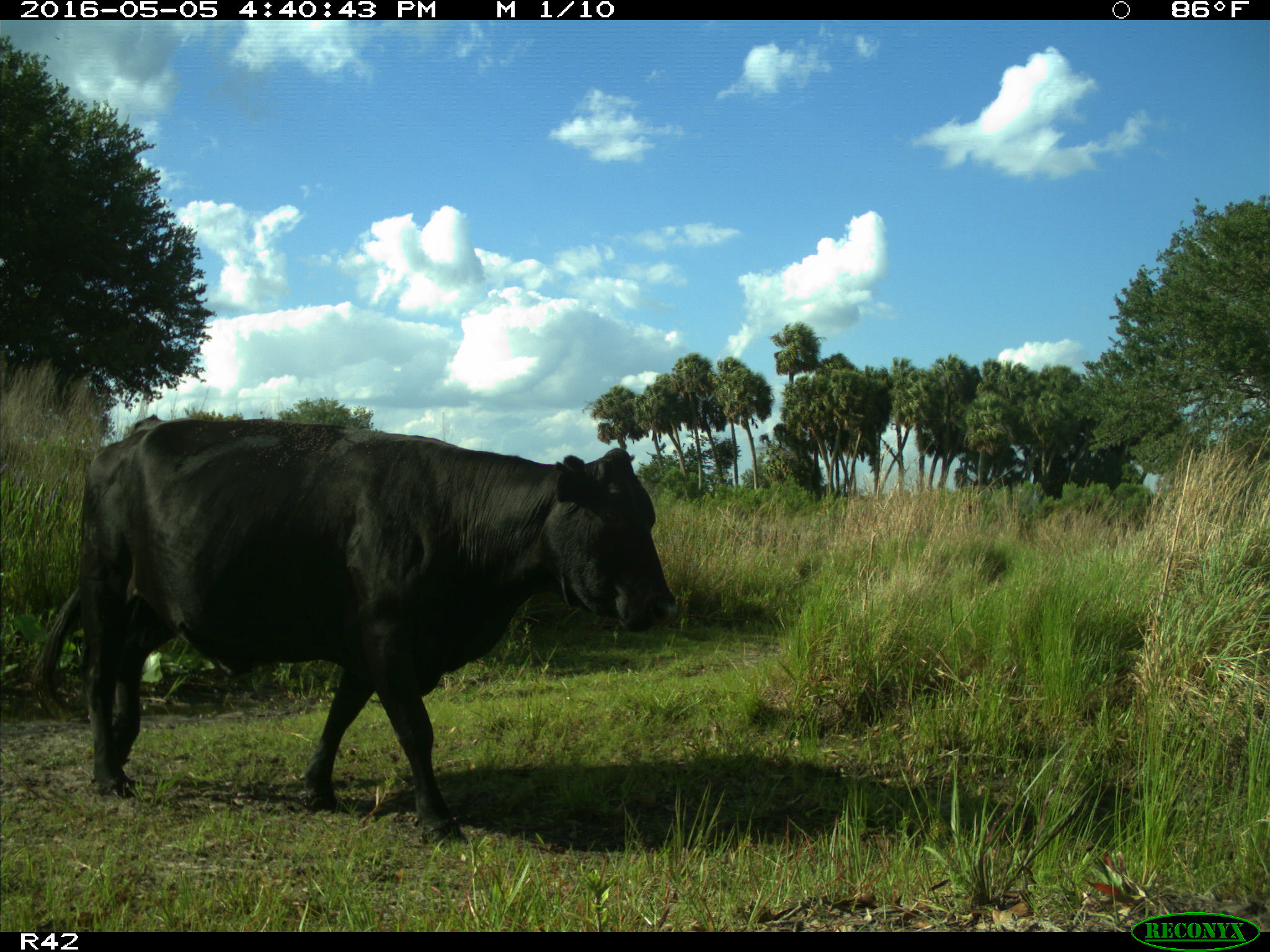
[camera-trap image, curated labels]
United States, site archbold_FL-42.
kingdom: Animalia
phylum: Chordata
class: Mammalia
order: Artiodactyla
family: Bovidae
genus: Bos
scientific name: Bos taurus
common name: domestic cow